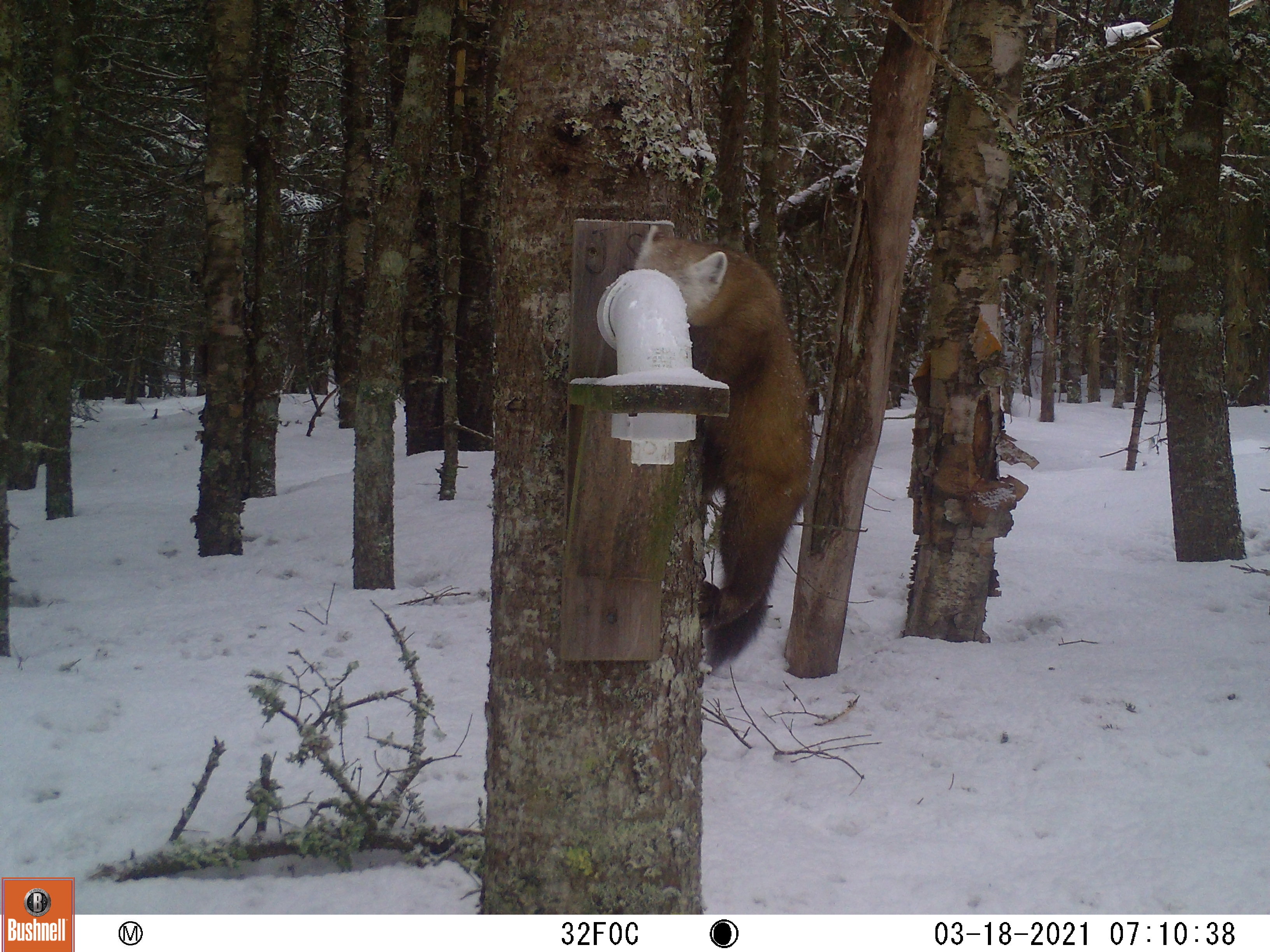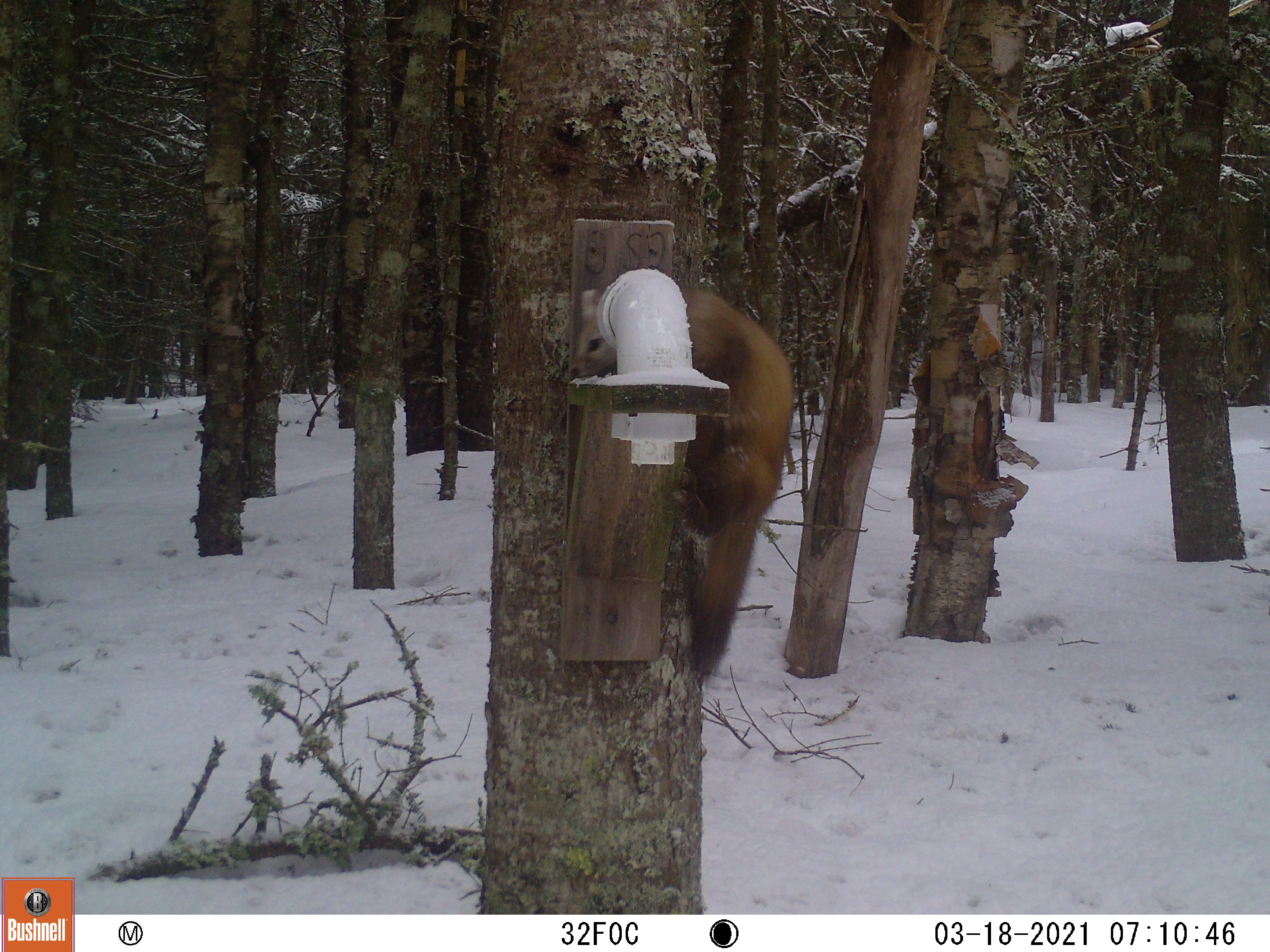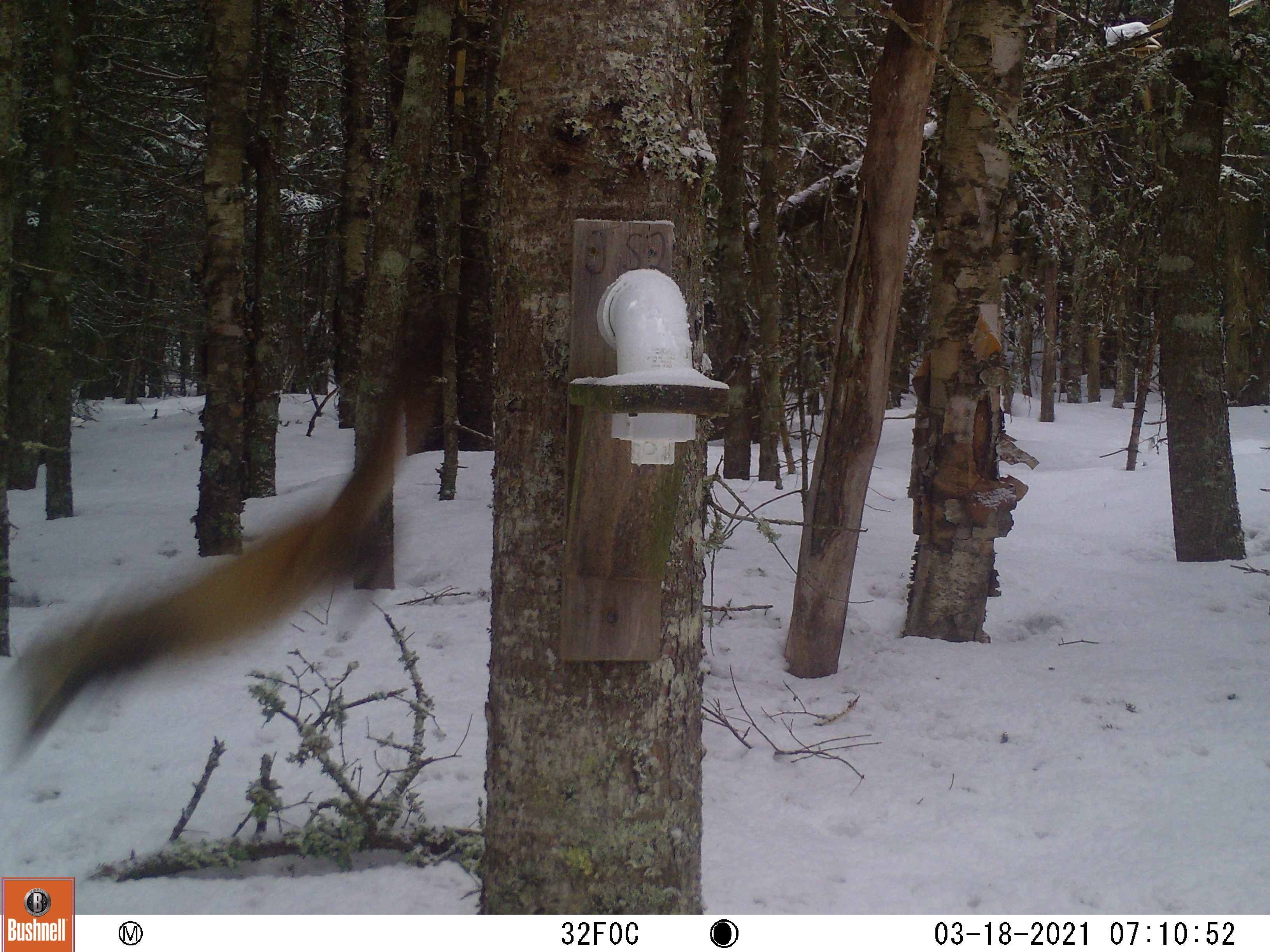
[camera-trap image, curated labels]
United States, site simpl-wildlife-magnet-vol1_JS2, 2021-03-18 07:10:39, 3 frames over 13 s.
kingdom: Animalia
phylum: Chordata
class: Mammalia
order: Carnivora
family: Mustelidae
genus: Martes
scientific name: Martes americana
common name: american marten